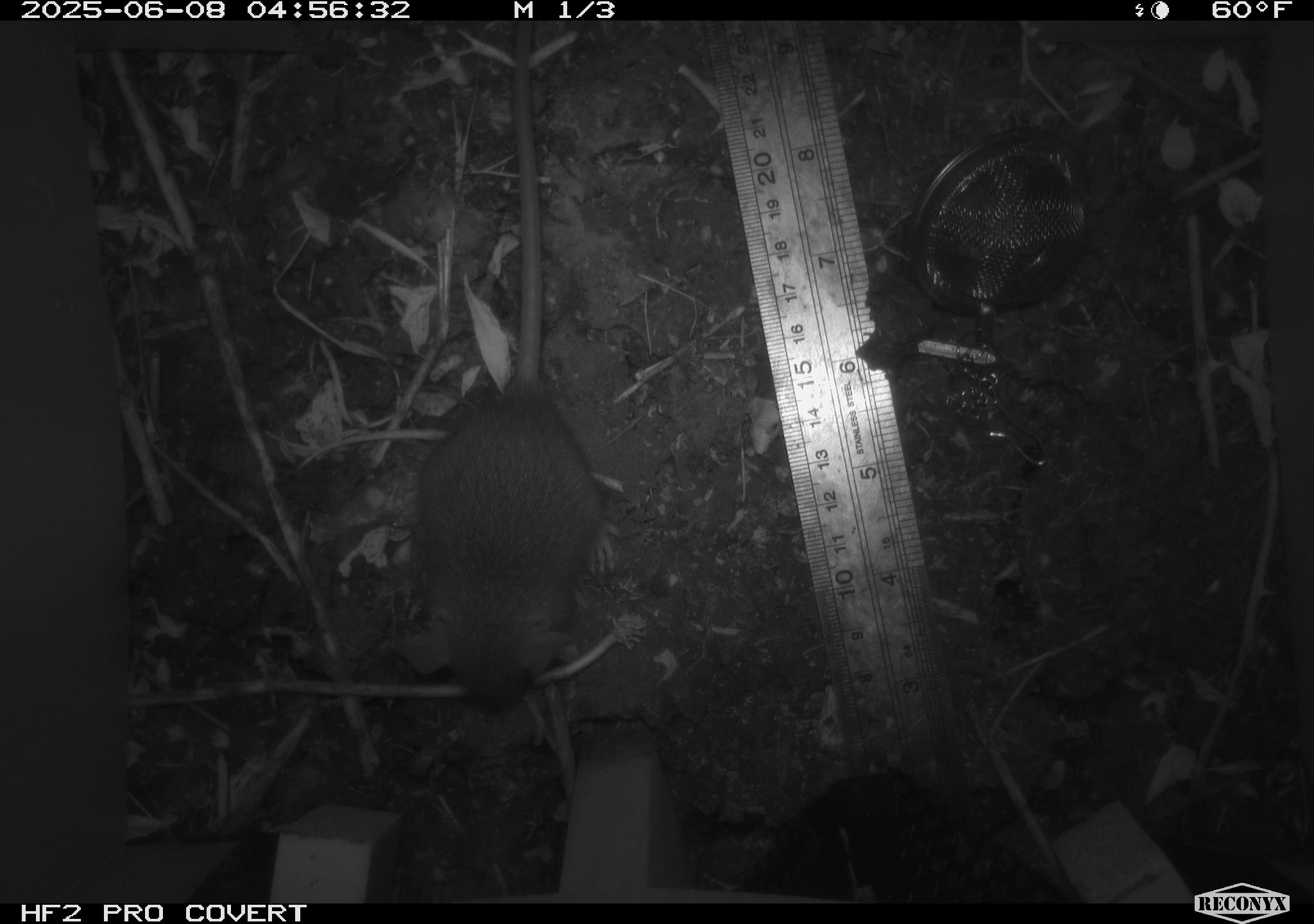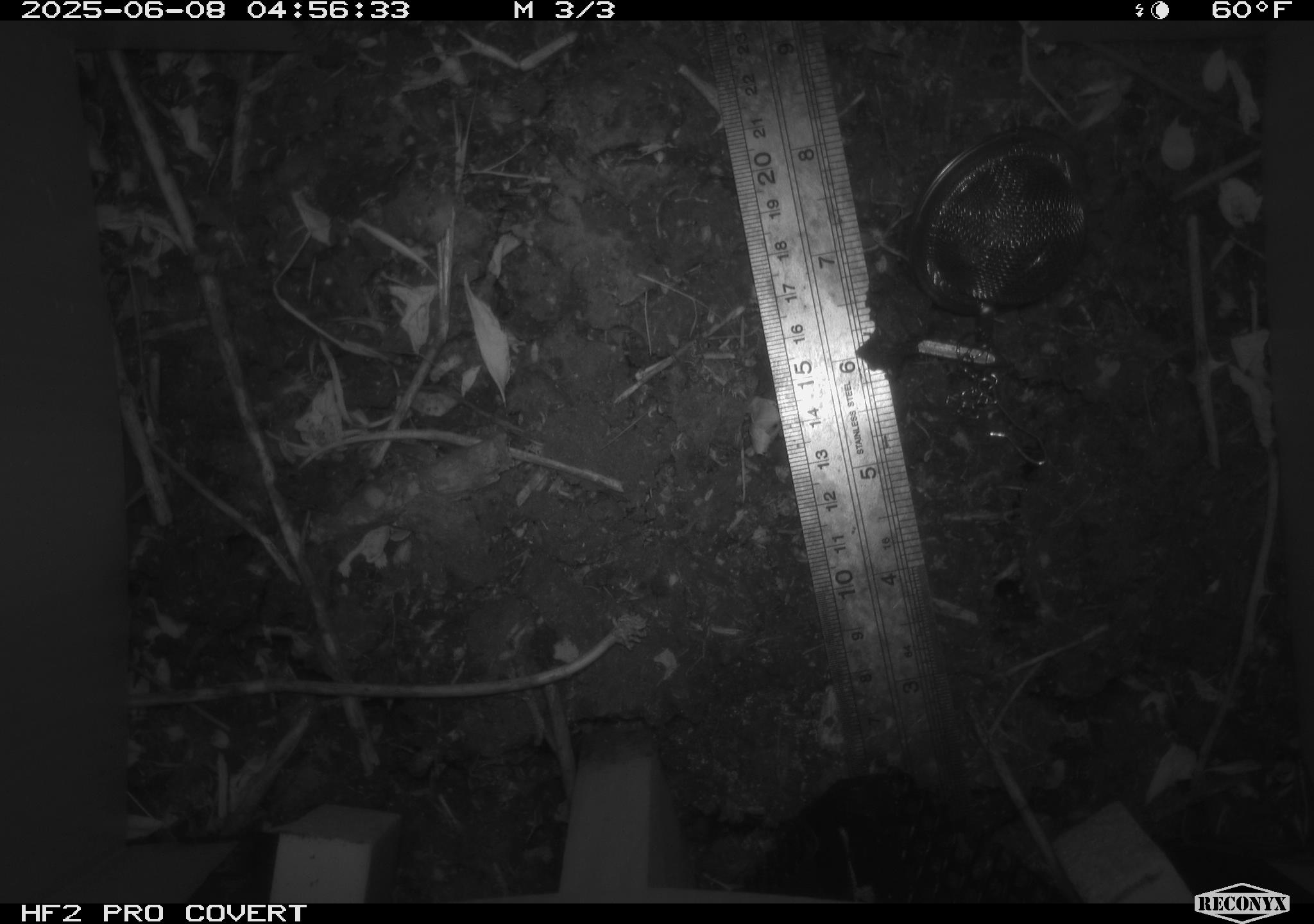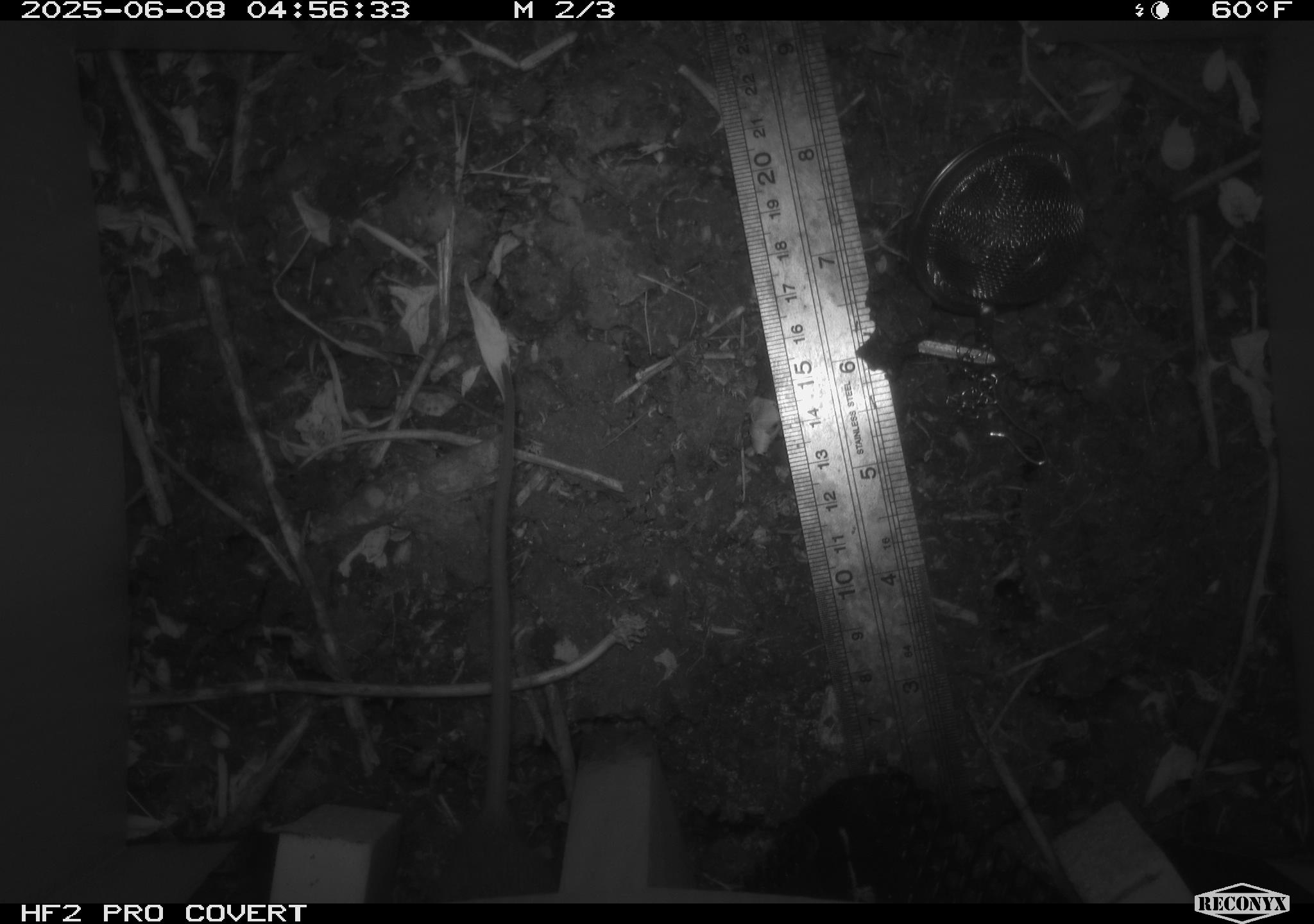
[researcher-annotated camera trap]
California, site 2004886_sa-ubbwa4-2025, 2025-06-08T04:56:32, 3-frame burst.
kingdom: Animalia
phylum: Chordata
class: Mammalia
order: Rodentia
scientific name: Rodentia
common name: rodent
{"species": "rodent (Rodentia)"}